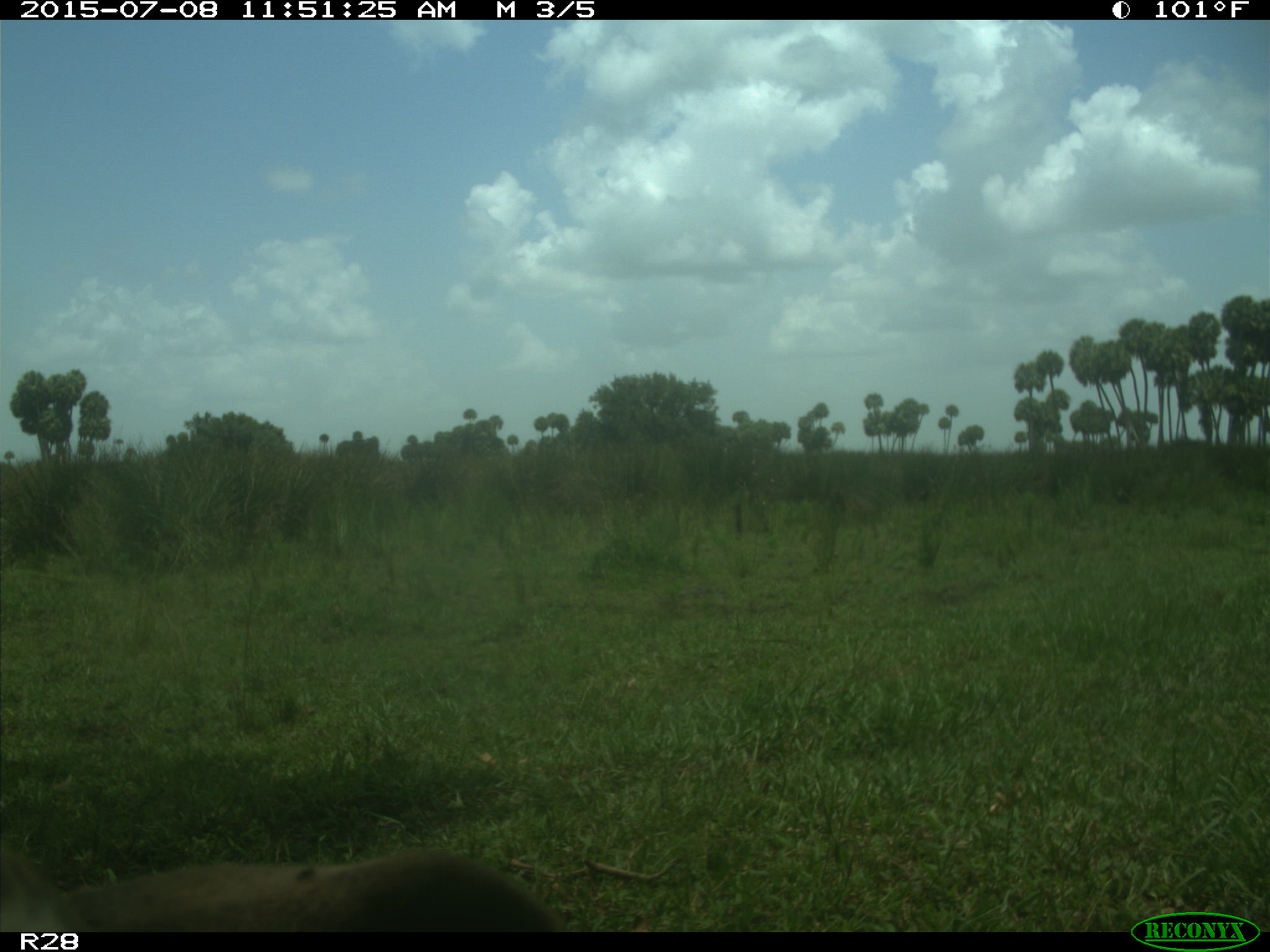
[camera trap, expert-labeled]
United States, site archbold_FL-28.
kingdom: Animalia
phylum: Chordata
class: Mammalia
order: Artiodactyla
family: Bovidae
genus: Bos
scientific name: Bos taurus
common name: domestic cow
Bos taurus (domestic cow).